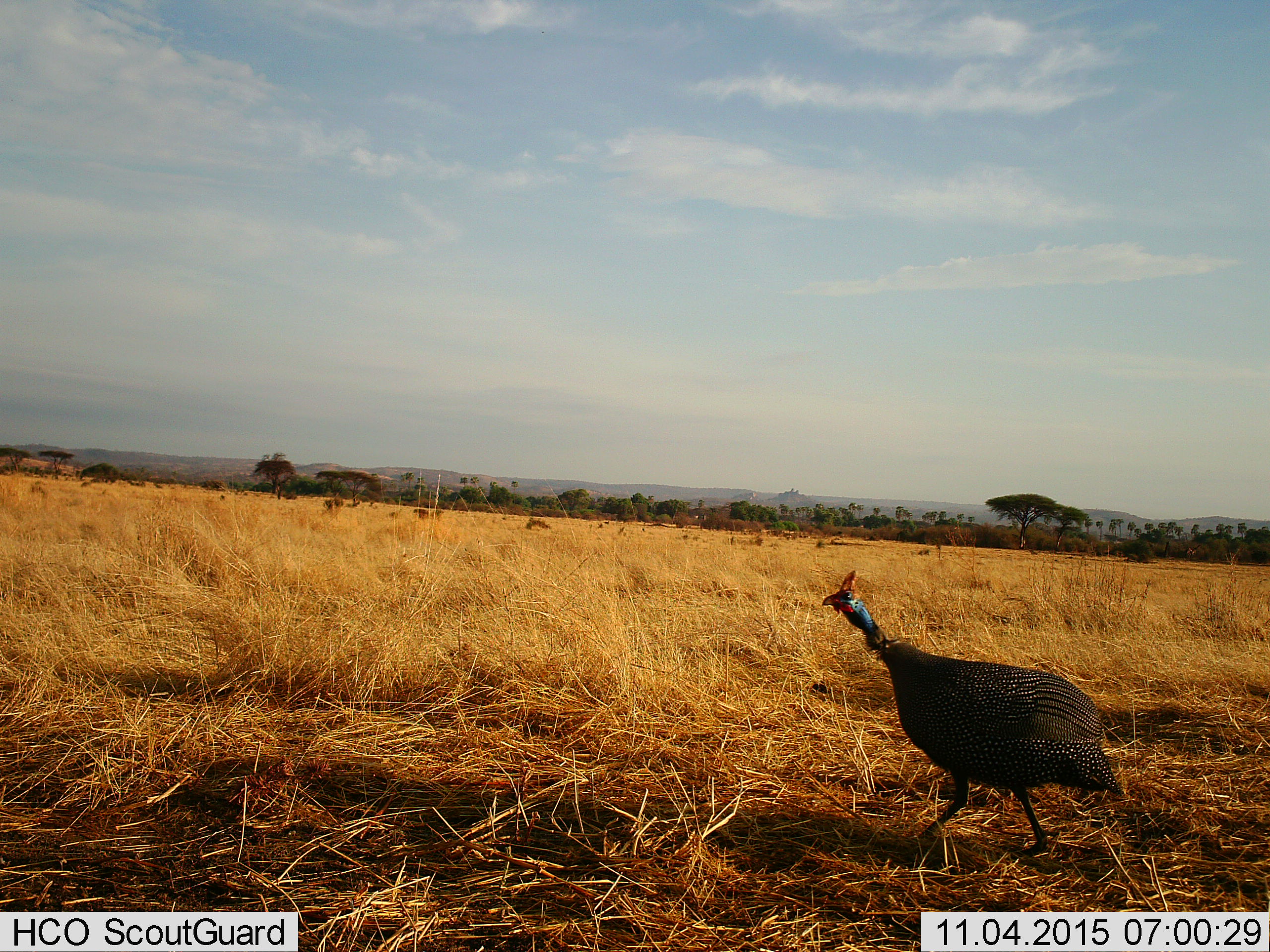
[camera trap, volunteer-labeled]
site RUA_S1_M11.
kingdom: Animalia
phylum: Chordata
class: Aves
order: Galliformes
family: Numididae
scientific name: Numididae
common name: guineafowl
Guineafowl (Numididae), count 1. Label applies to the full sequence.